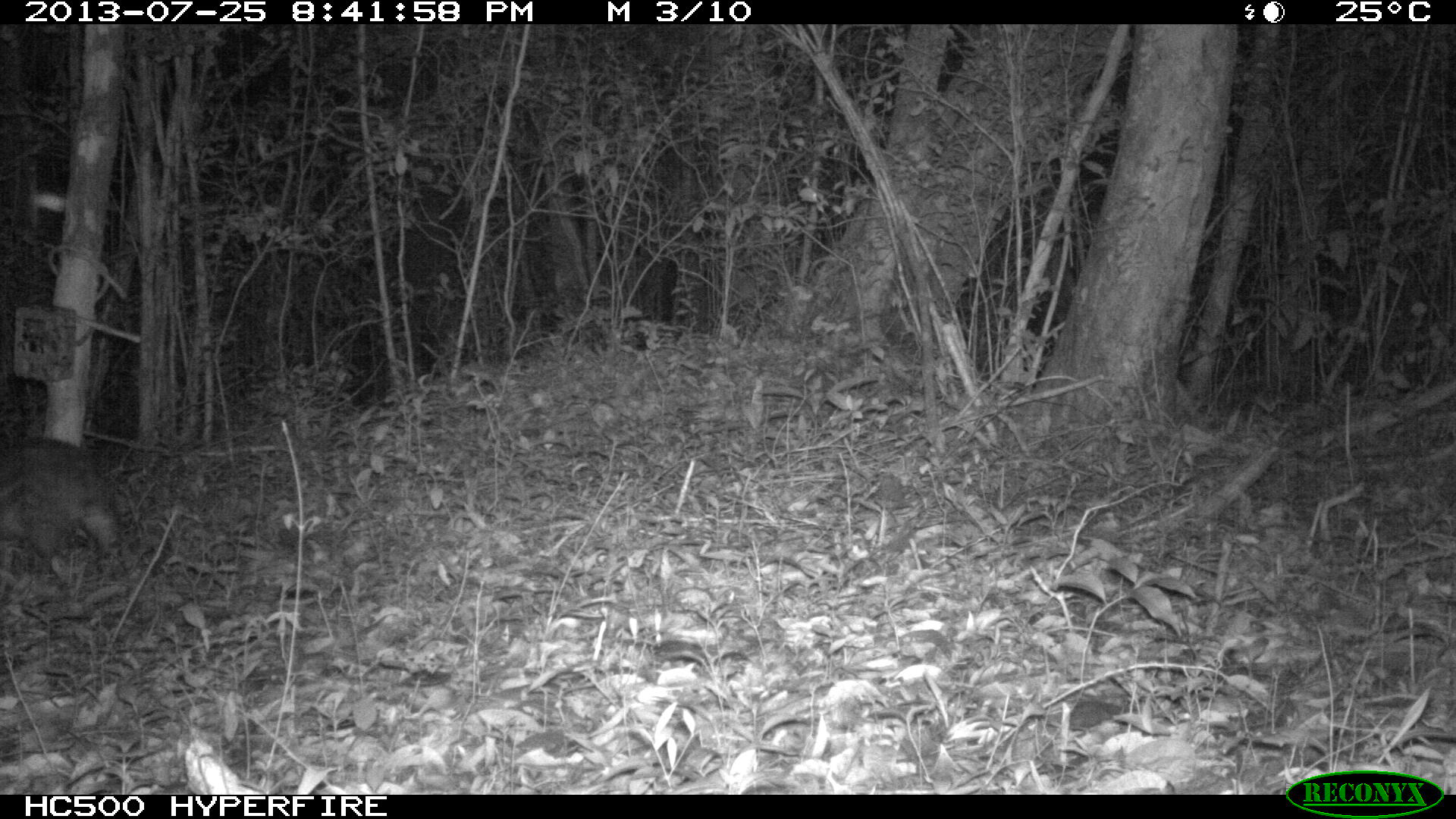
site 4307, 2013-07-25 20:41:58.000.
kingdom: Animalia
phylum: Chordata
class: Mammalia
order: Rodentia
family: Cuniculidae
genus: Cuniculus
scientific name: Cuniculus paca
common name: lowland paca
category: agouti paca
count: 1